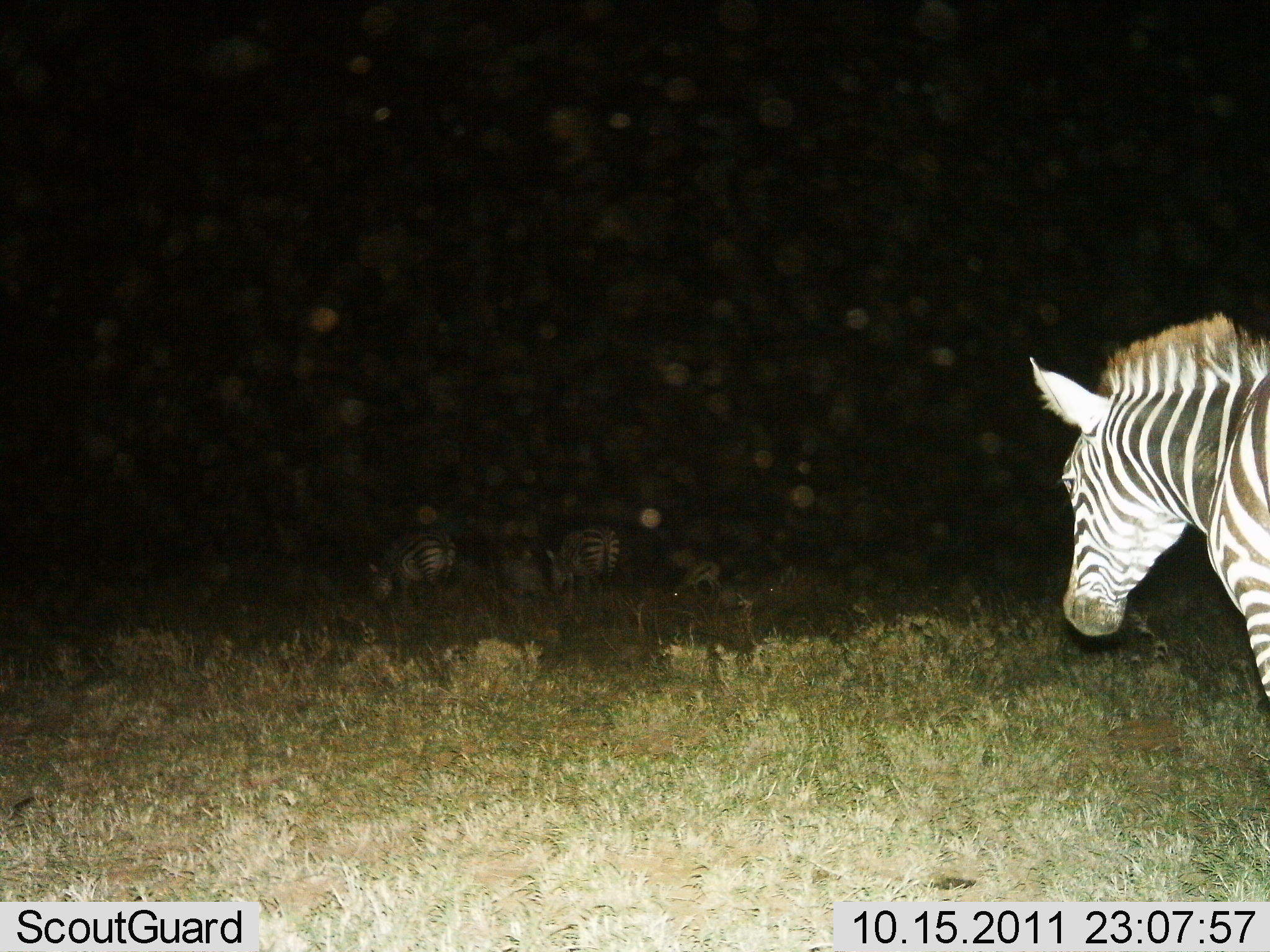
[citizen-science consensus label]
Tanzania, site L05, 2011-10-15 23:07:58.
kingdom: Animalia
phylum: Chordata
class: Mammalia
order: Perissodactyla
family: Equidae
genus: Equus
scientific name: Equus quagga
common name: plains zebra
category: zebra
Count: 3.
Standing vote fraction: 40%.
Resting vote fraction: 13%.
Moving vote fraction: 73%.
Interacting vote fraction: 0%.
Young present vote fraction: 0%.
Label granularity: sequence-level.